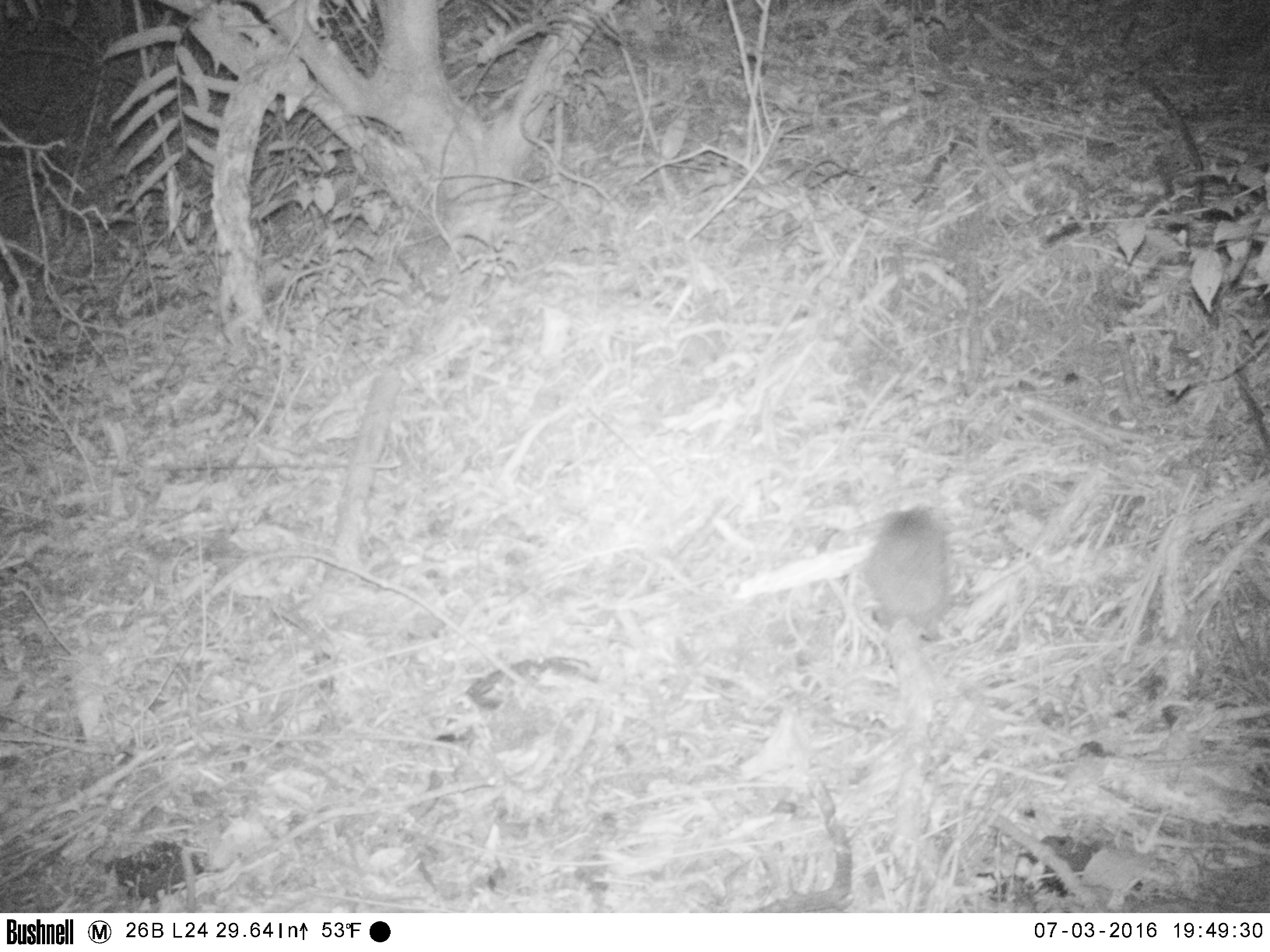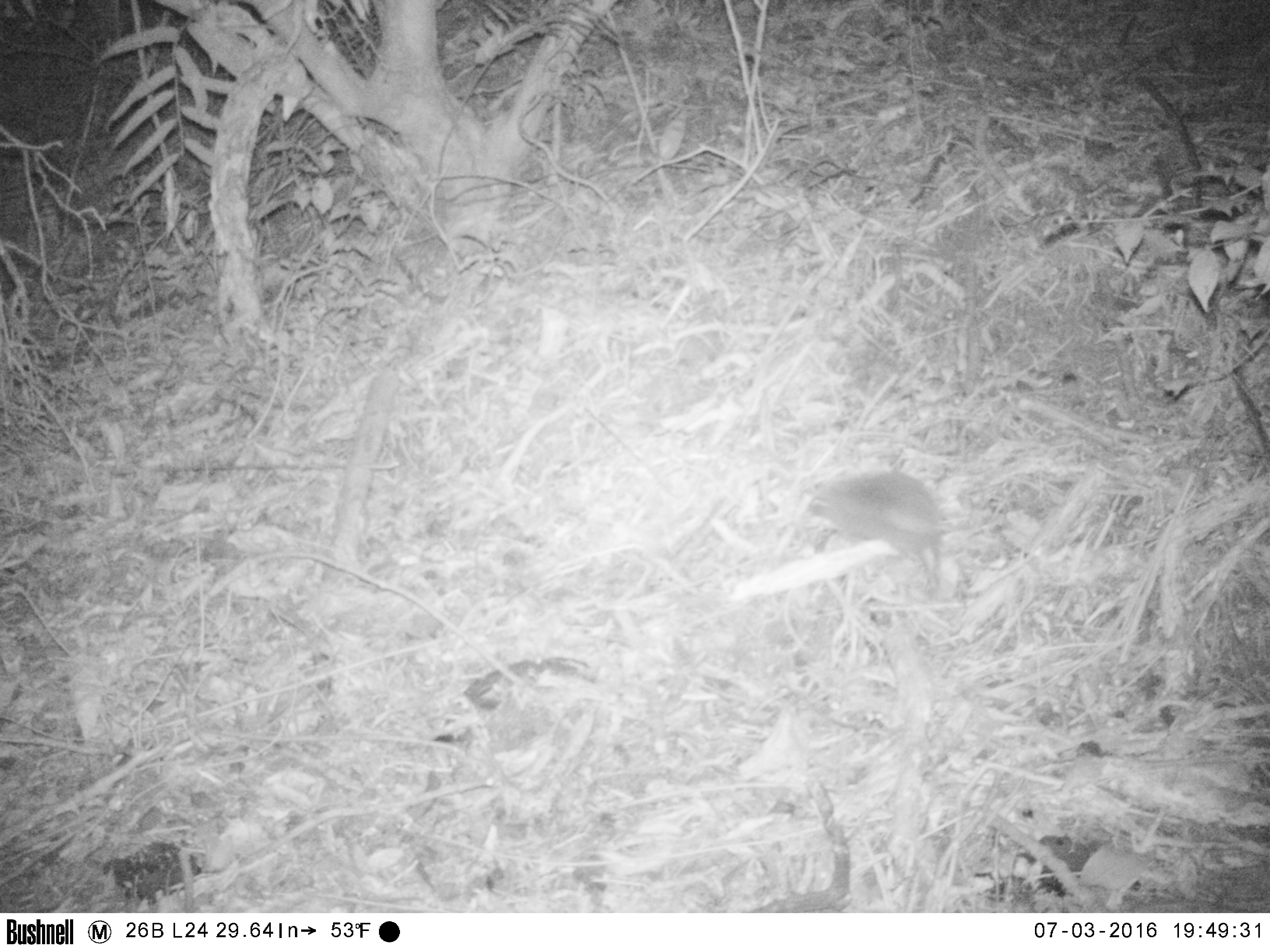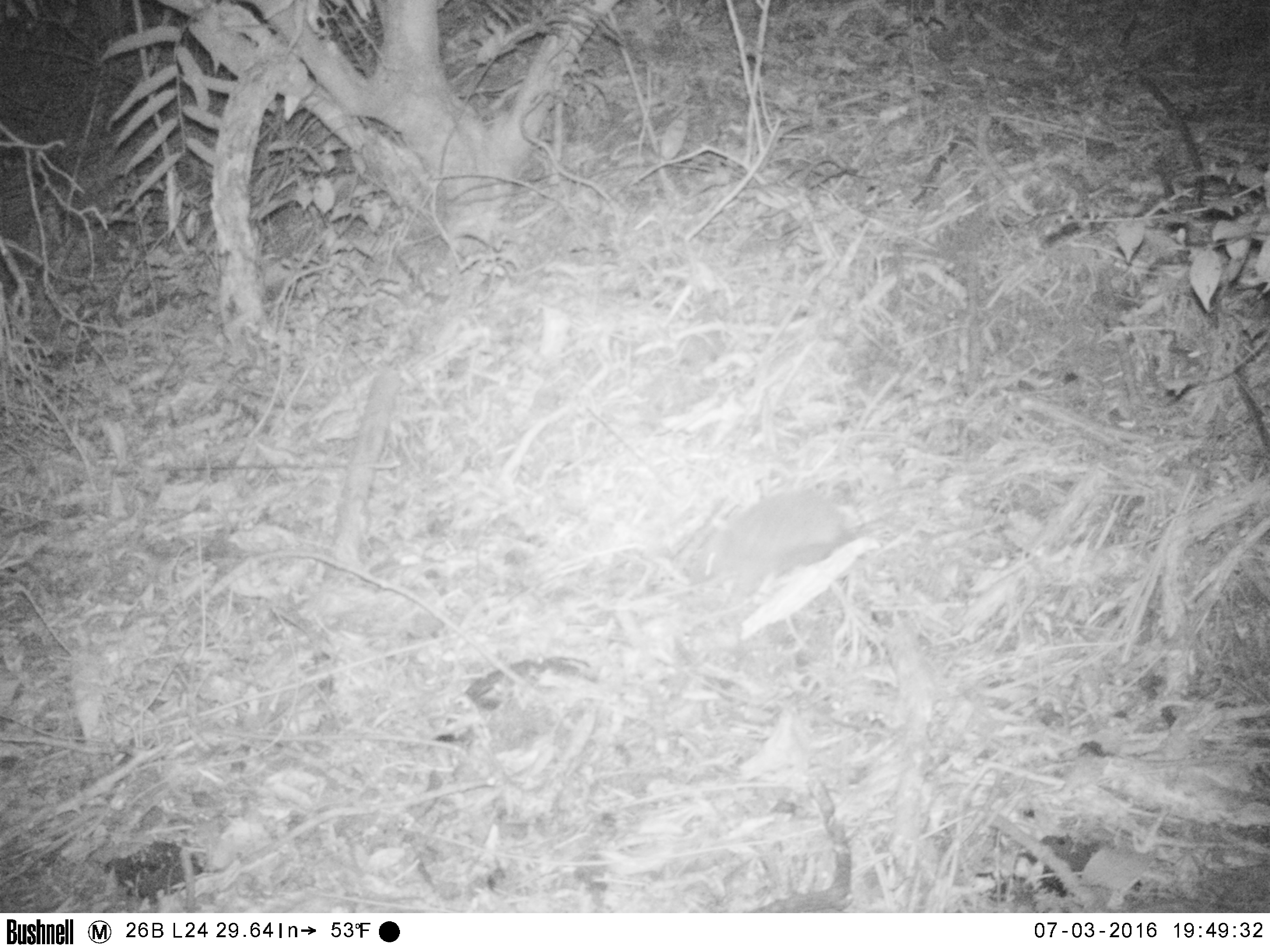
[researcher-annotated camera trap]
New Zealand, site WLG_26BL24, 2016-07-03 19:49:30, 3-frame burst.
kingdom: Animalia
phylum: Chordata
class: Mammalia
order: Eulipotyphla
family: Erinaceidae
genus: Erinaceus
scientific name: Erinaceus europaeus europaeus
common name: european hedgehog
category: hedgehog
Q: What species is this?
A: Hedgehog (european hedgehog) (Erinaceus europaeus europaeus).